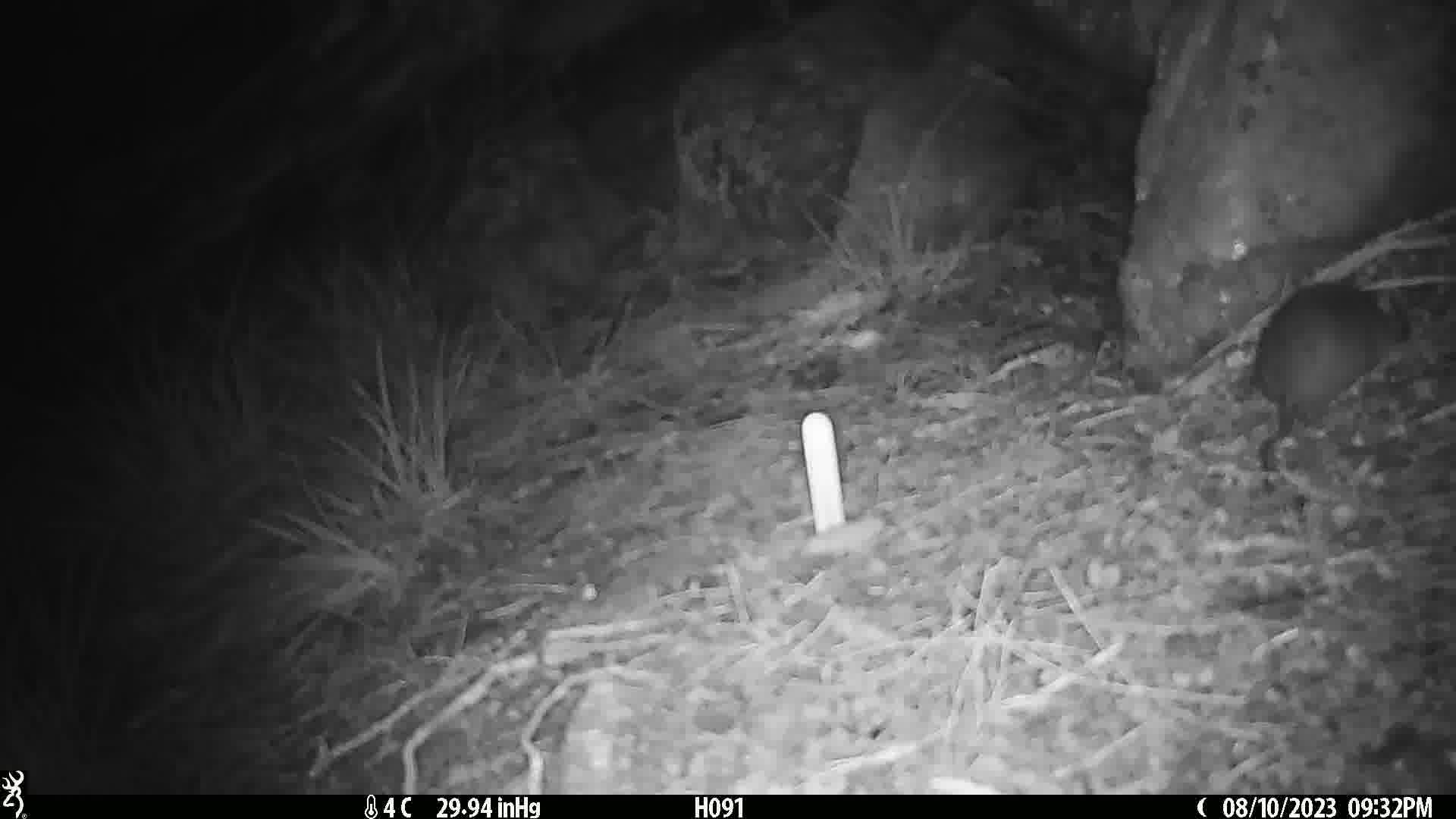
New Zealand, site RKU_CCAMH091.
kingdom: Animalia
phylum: Chordata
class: Mammalia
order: Rodentia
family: Muridae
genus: Rattus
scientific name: Rattus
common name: rat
Rat (Rattus).